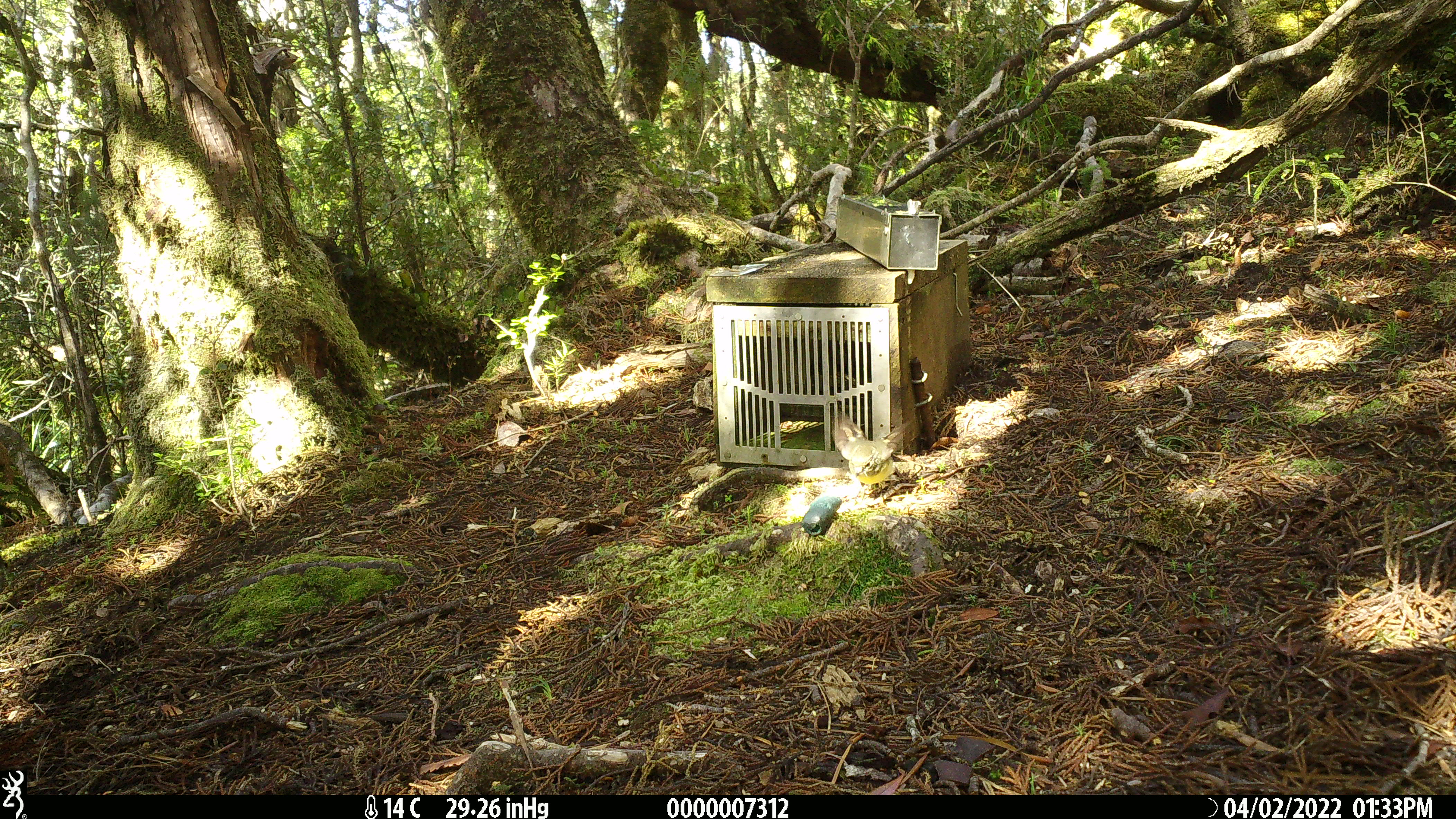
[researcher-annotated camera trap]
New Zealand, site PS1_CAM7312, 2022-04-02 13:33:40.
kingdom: Animalia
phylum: Chordata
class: Aves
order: Passeriformes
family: Petroicidae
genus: Petroica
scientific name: Petroica macrocephala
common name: tomtit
Tomtit (Petroica macrocephala).